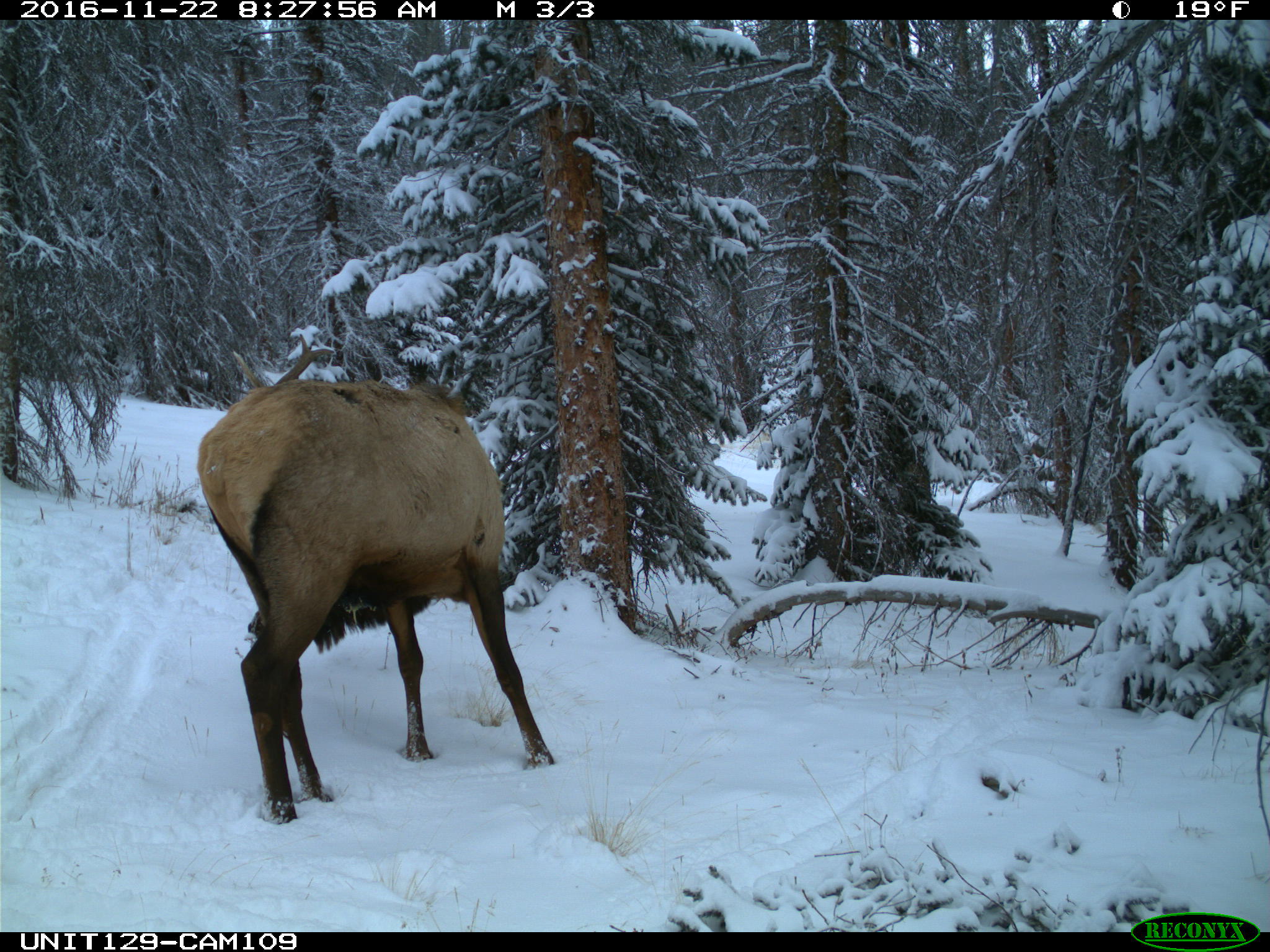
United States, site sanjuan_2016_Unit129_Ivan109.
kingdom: Animalia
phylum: Chordata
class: Mammalia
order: Artiodactyla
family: Cervidae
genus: Cervus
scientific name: Cervus elaphus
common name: red deer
Cervus elaphus (red deer).